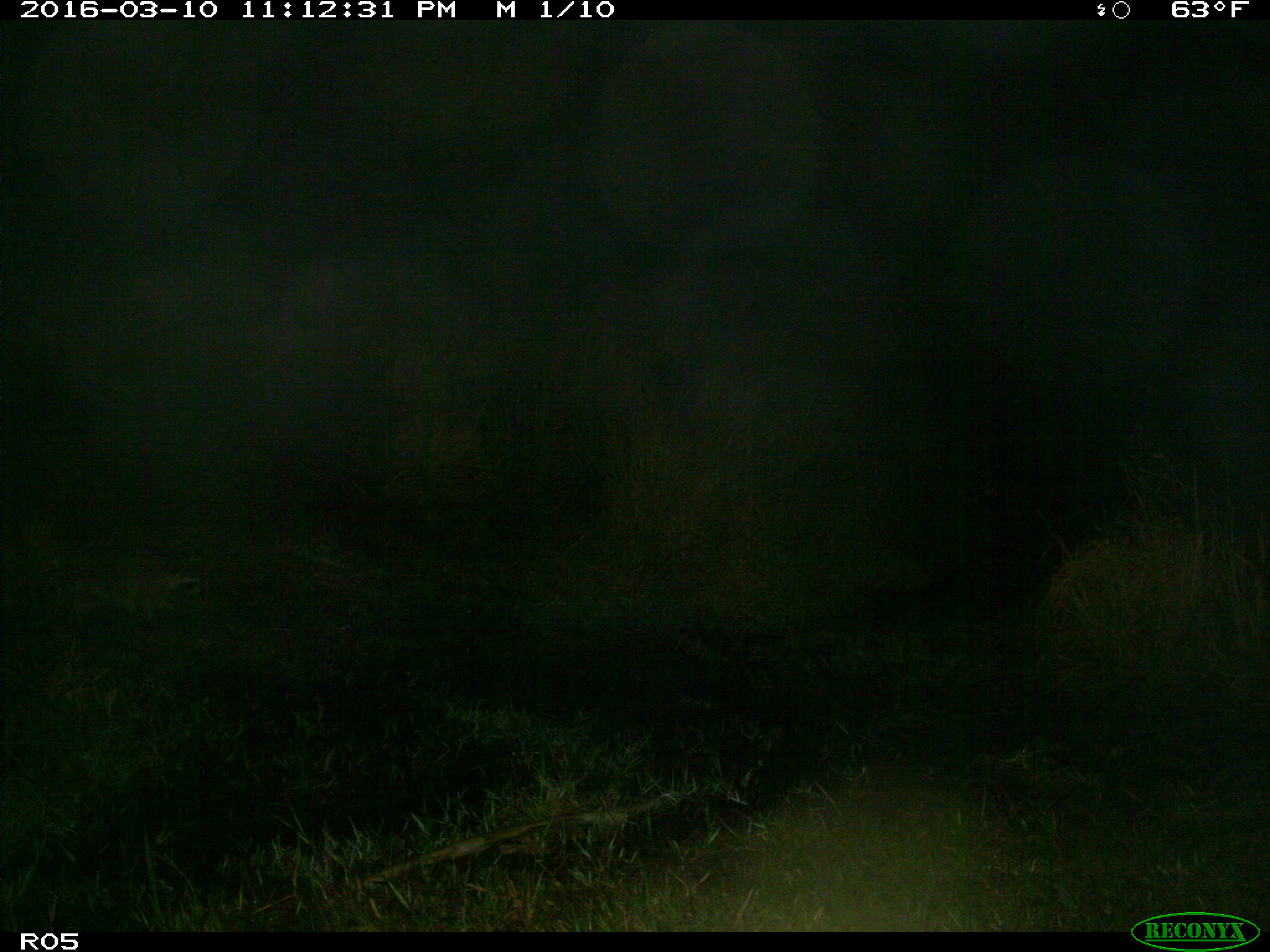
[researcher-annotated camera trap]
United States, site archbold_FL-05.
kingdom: Animalia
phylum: Chordata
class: Mammalia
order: Carnivora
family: Procyonidae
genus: Procyon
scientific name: Procyon lotor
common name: common raccoon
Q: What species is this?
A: Procyon lotor (common raccoon).